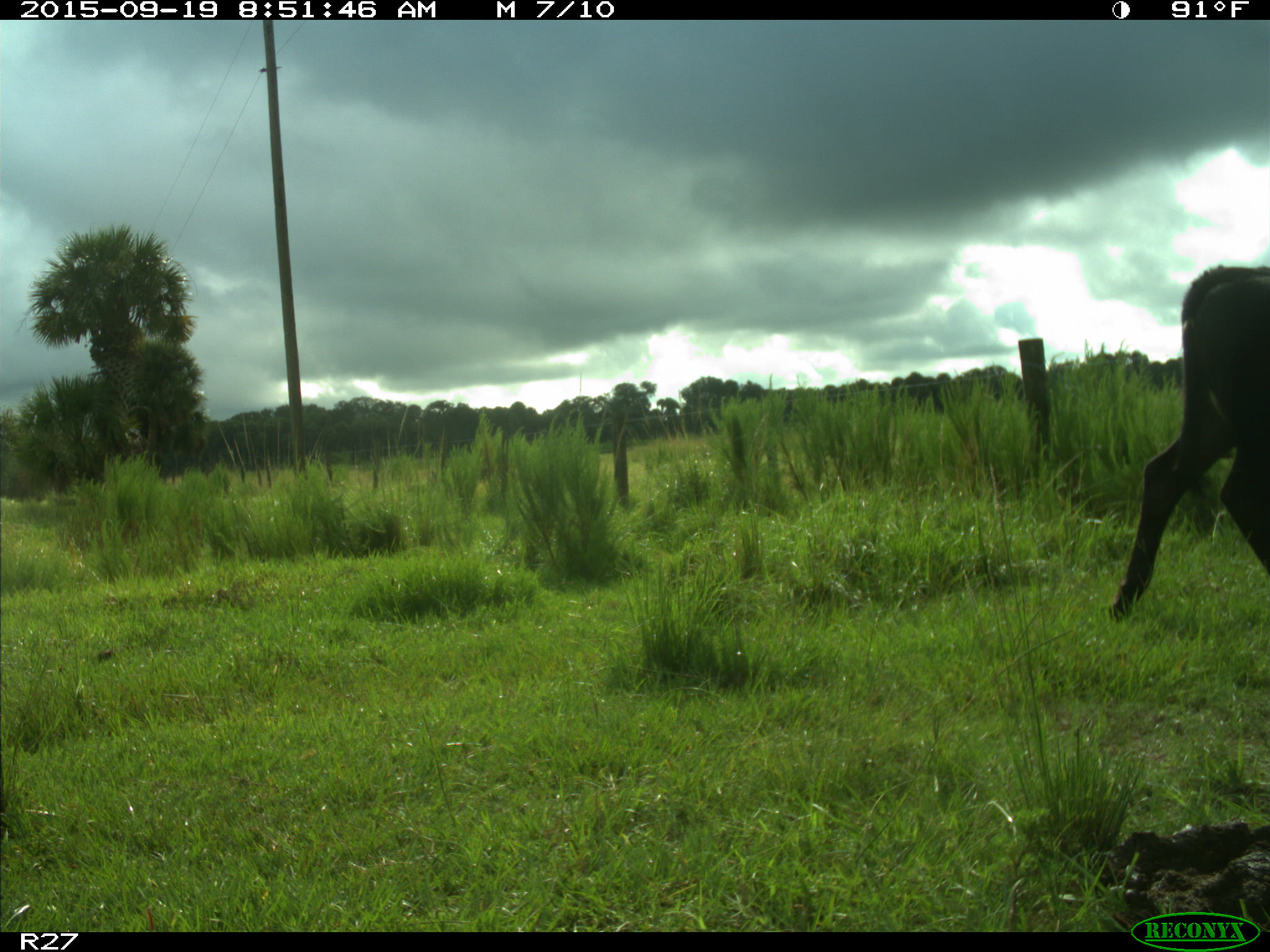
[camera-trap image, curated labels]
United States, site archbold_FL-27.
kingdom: Animalia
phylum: Chordata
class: Mammalia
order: Artiodactyla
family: Bovidae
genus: Bos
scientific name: Bos taurus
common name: domestic cow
Bos taurus (domestic cow).